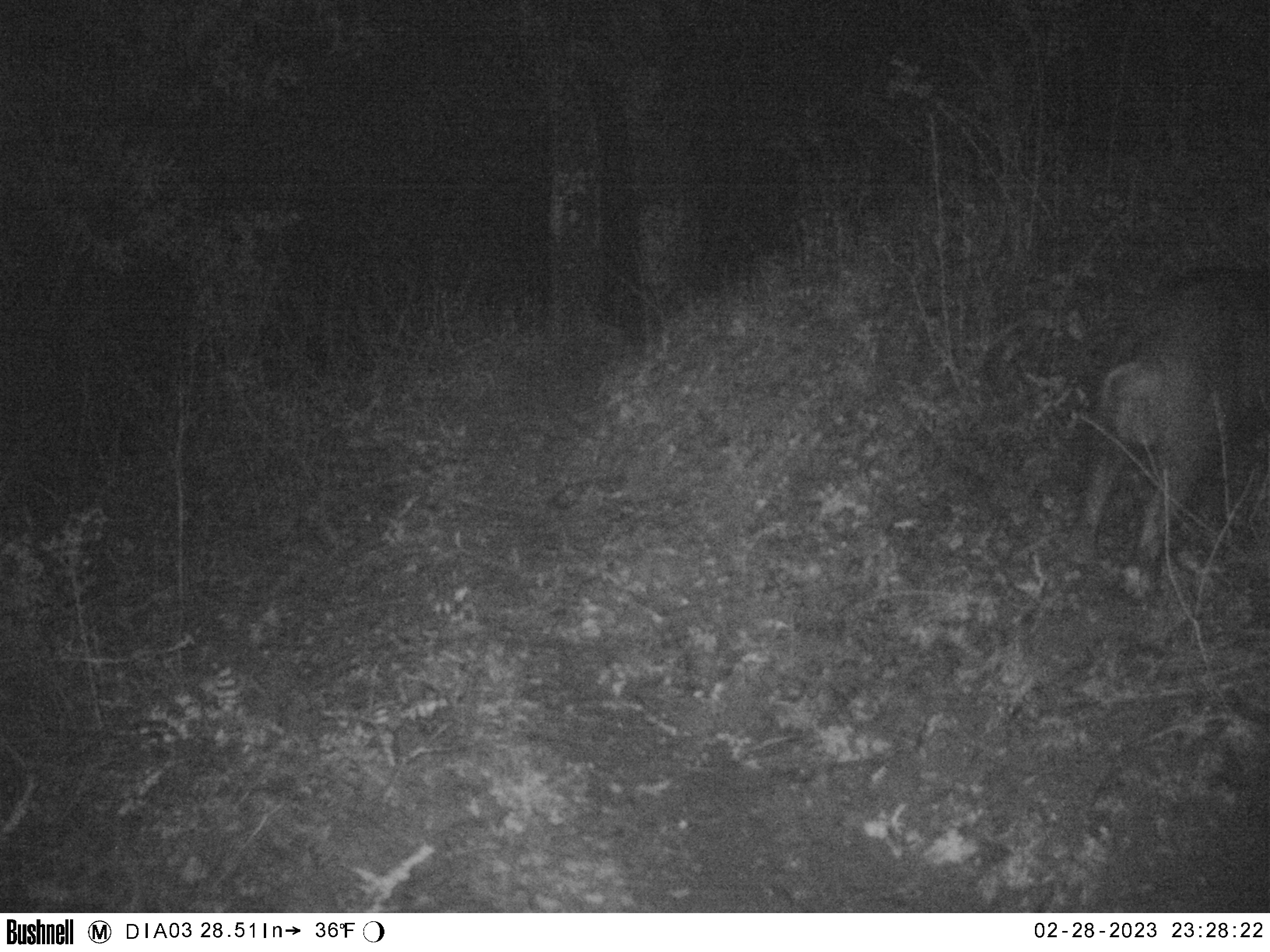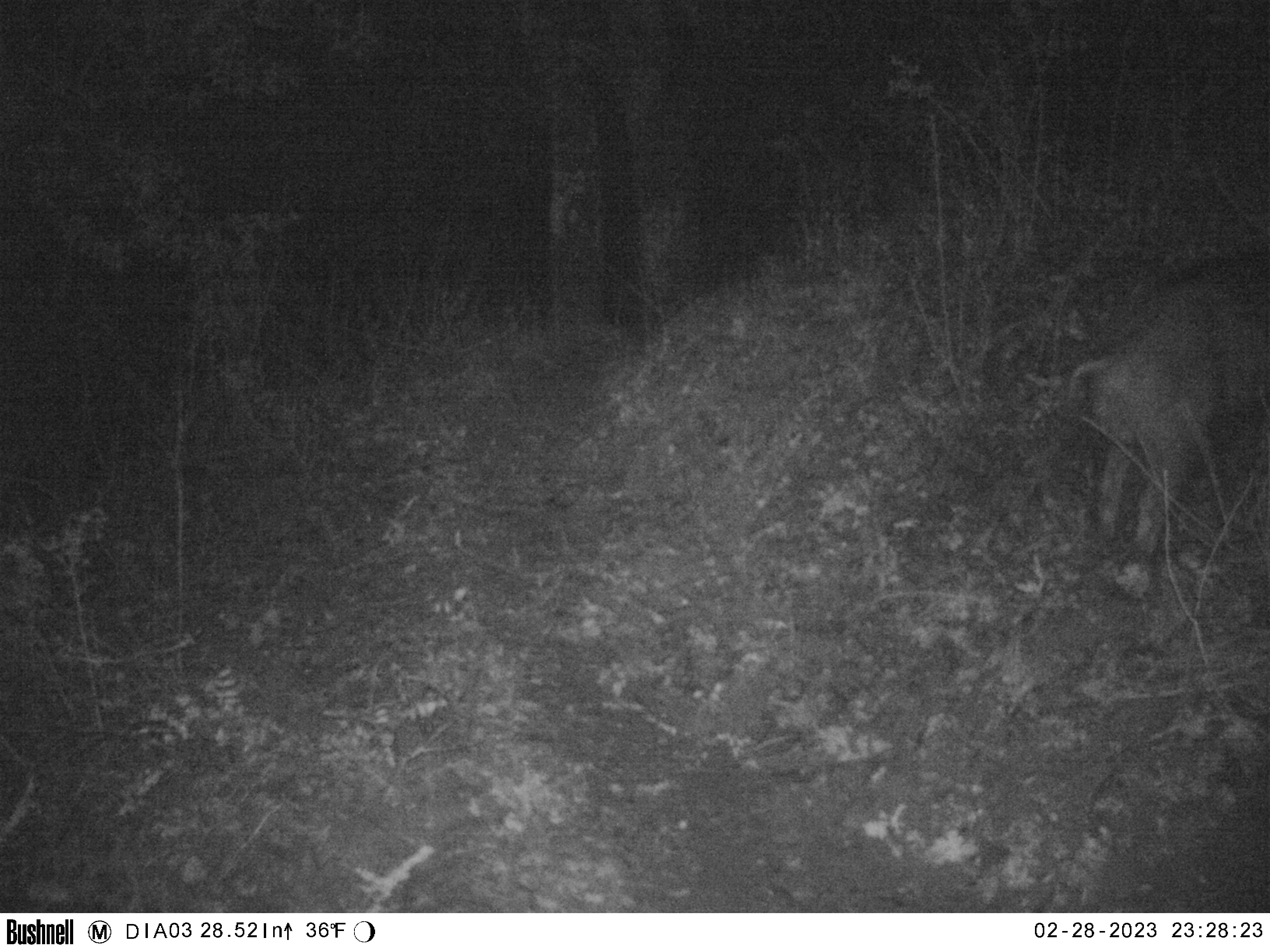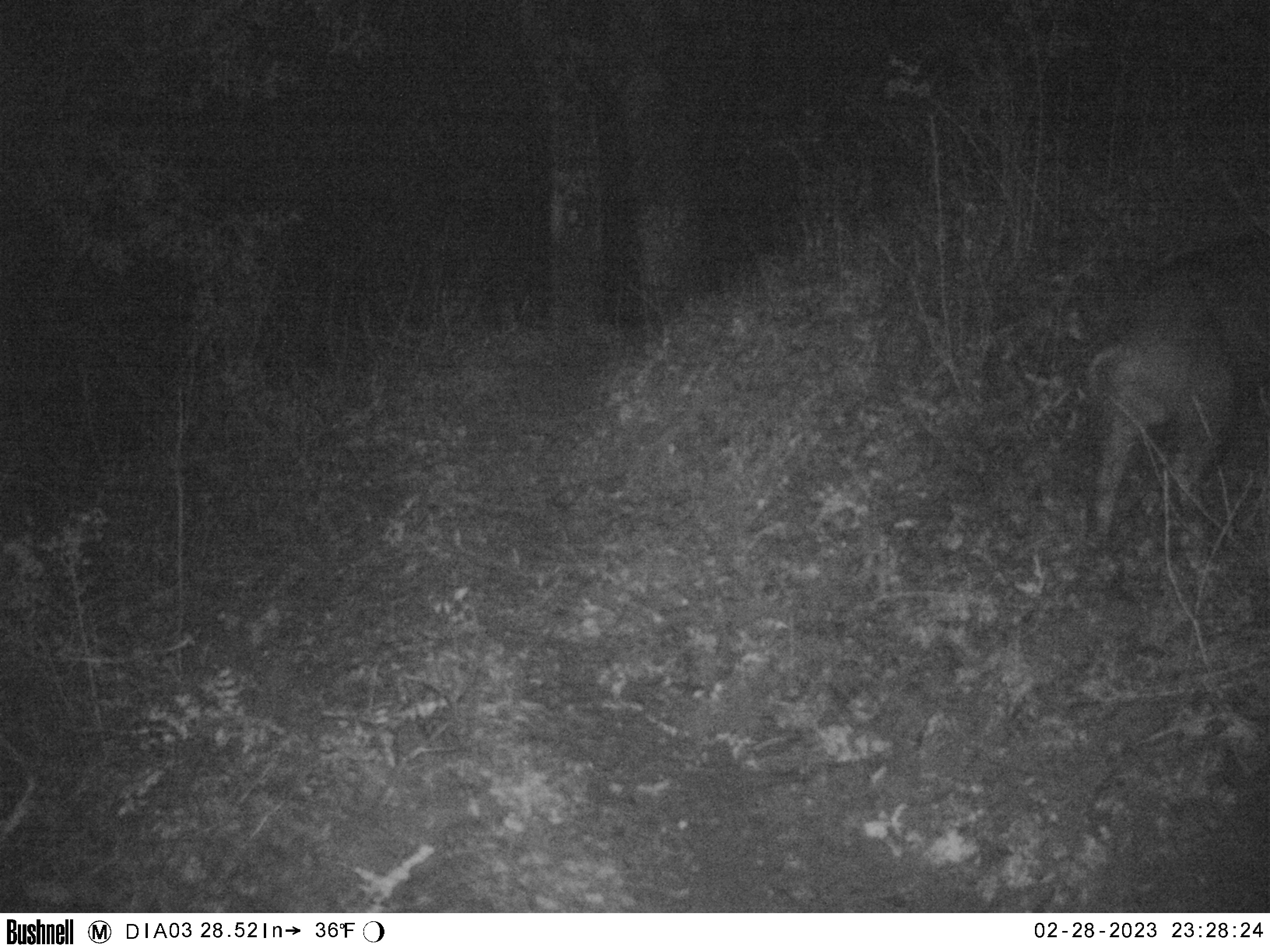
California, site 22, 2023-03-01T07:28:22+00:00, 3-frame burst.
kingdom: Animalia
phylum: Chordata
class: Mammalia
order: Artiodactyla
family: Suidae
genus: Sus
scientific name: Sus scrofa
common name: wild boar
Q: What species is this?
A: Wild boar (Sus scrofa).